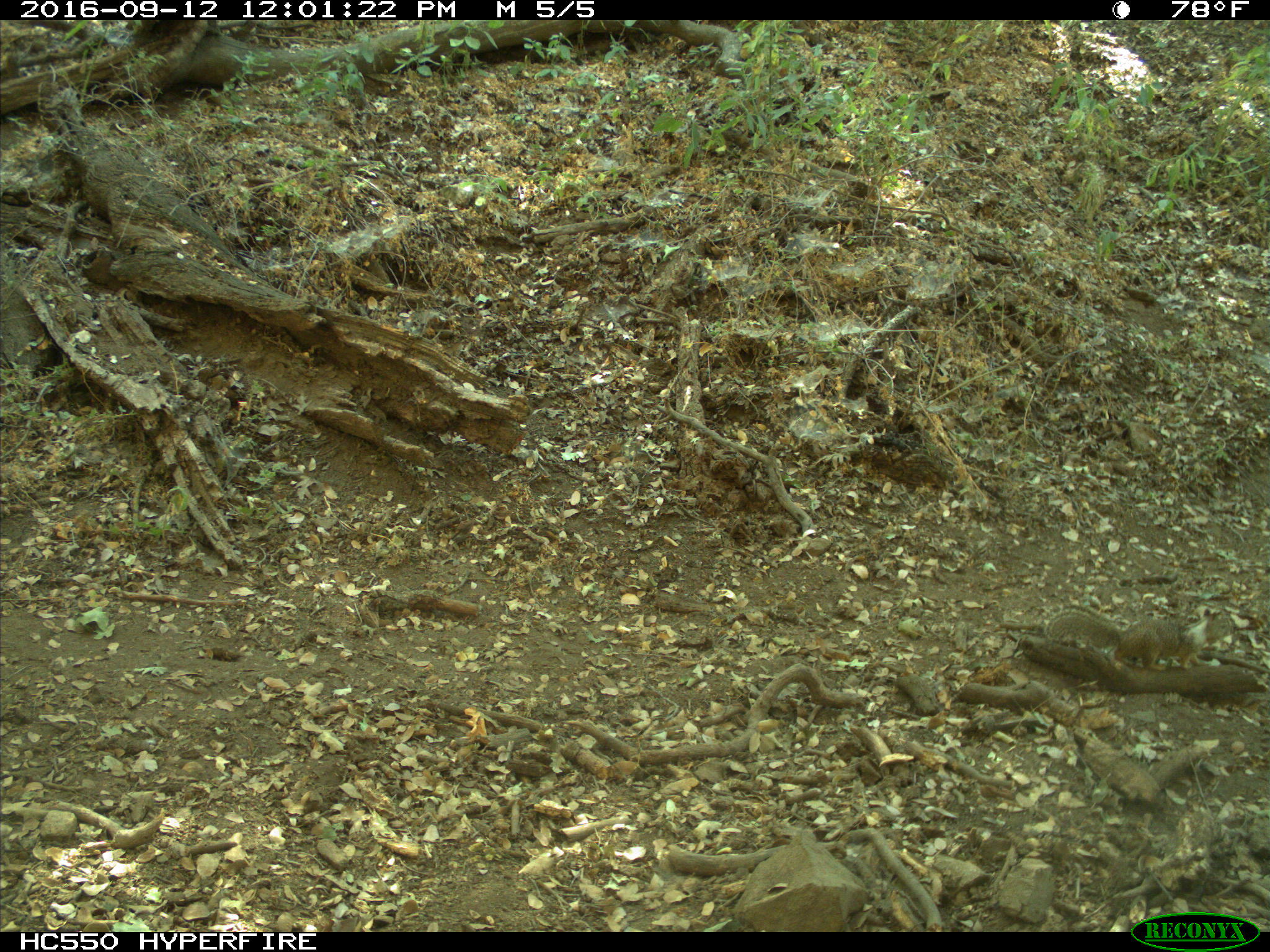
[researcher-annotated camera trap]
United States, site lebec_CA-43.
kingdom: Animalia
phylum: Chordata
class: Mammalia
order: Rodentia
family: Sciuridae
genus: Otospermophilus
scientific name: Otospermophilus beecheyi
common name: california ground squirrel